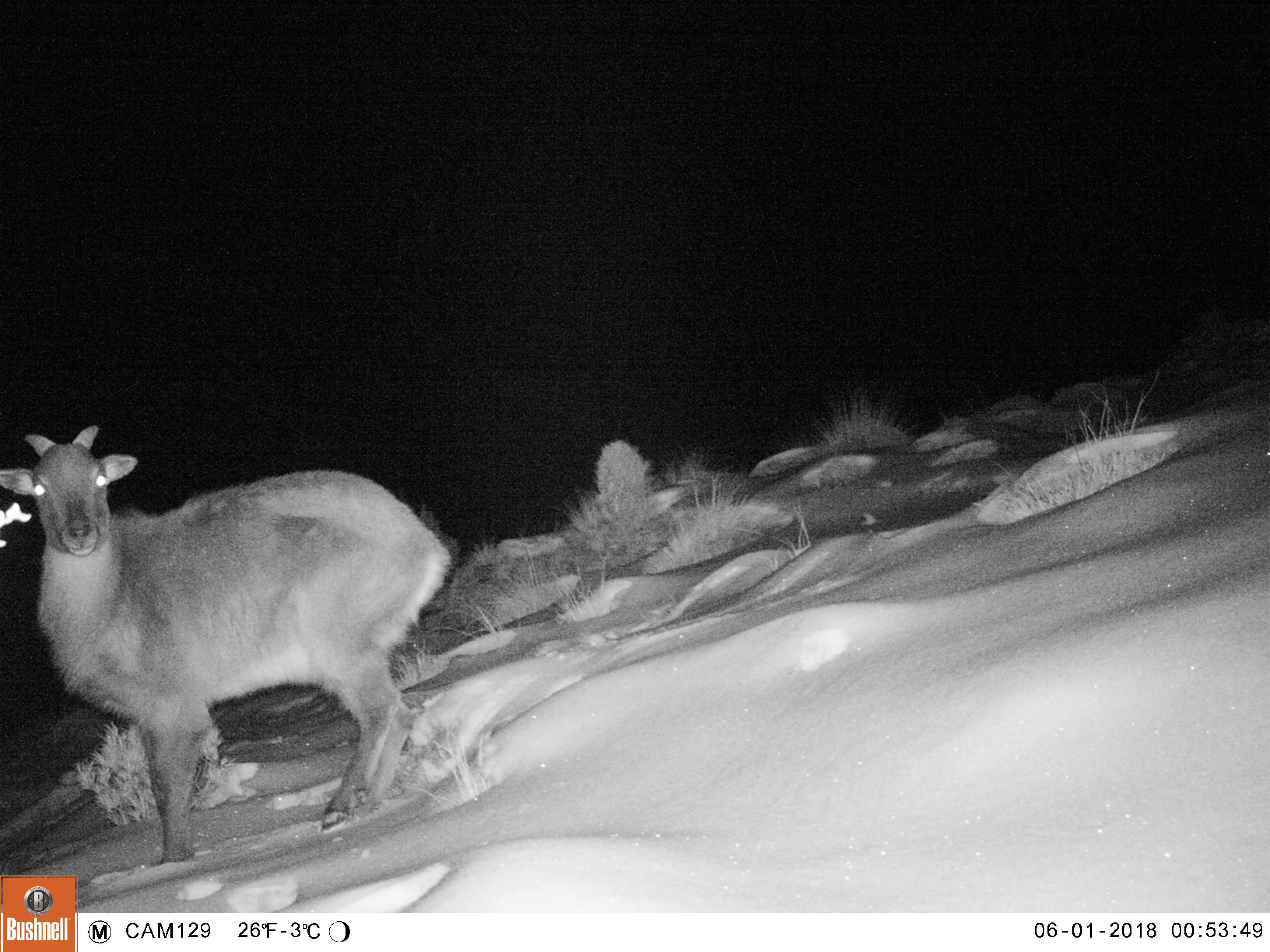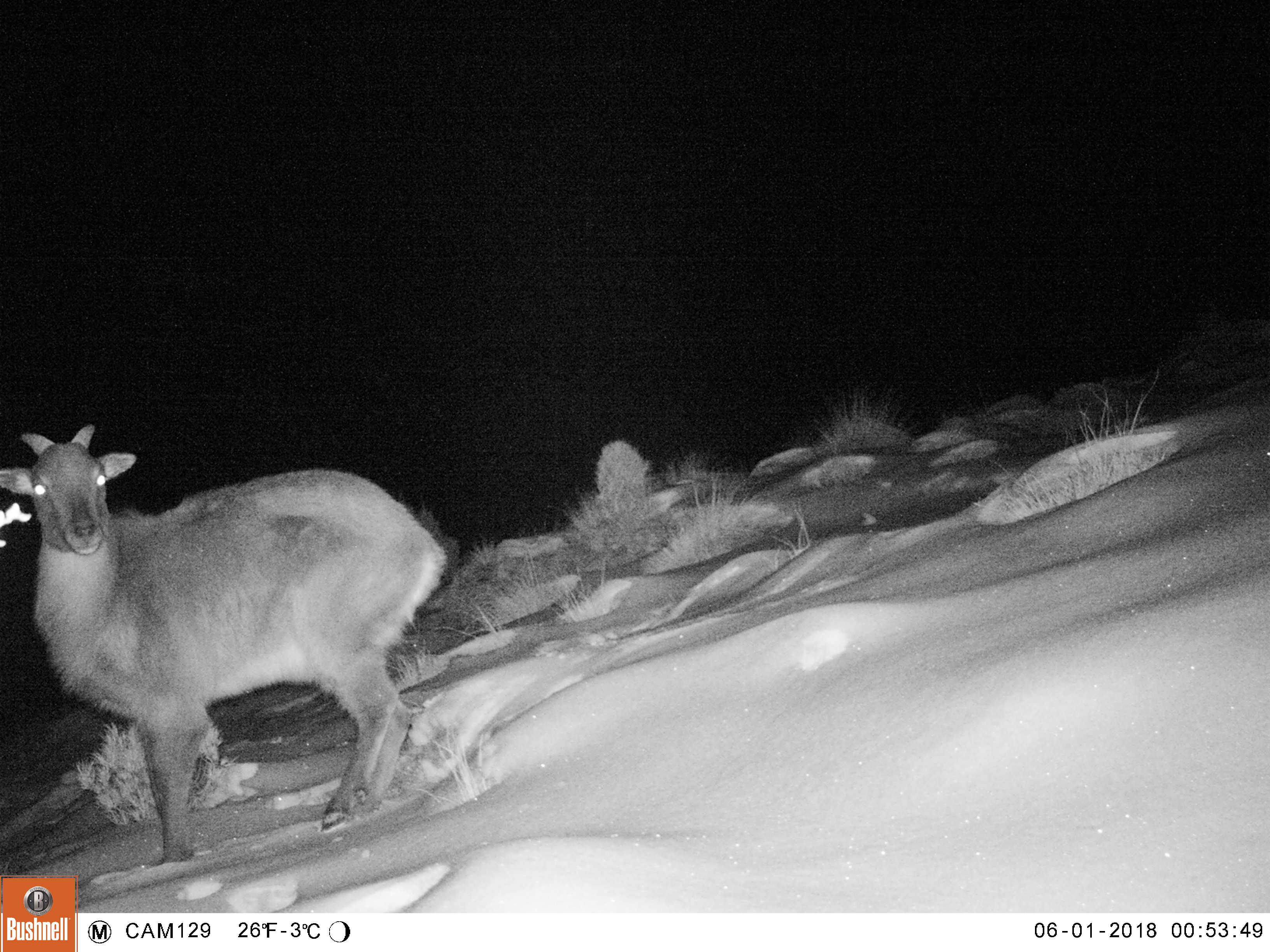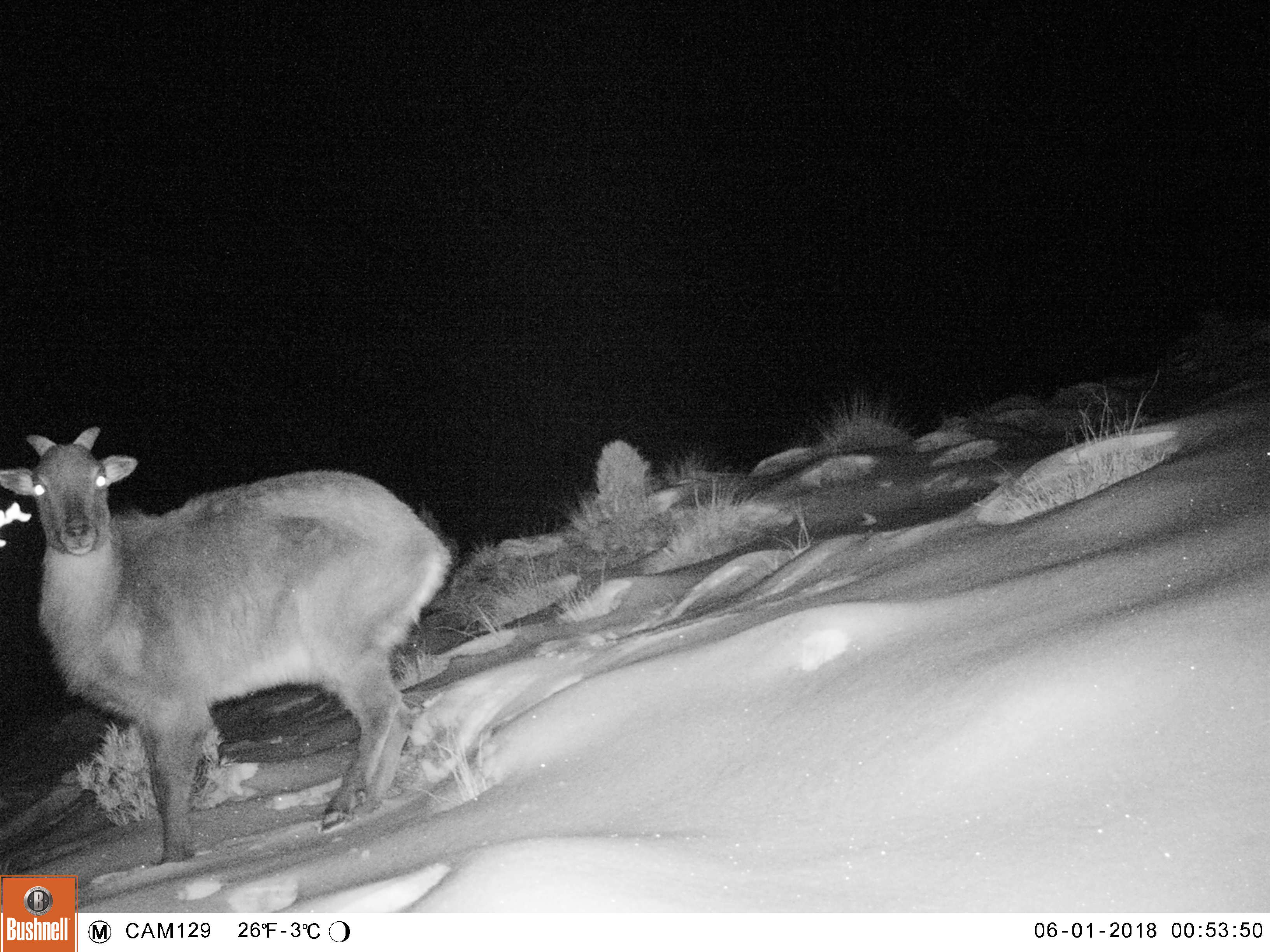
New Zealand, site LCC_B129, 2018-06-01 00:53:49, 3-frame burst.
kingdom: Animalia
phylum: Chordata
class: Mammalia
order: Artiodactyla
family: Bovidae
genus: Nilgiritragus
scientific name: Nilgiritragus hylocrius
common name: tahr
Tahr (Nilgiritragus hylocrius).